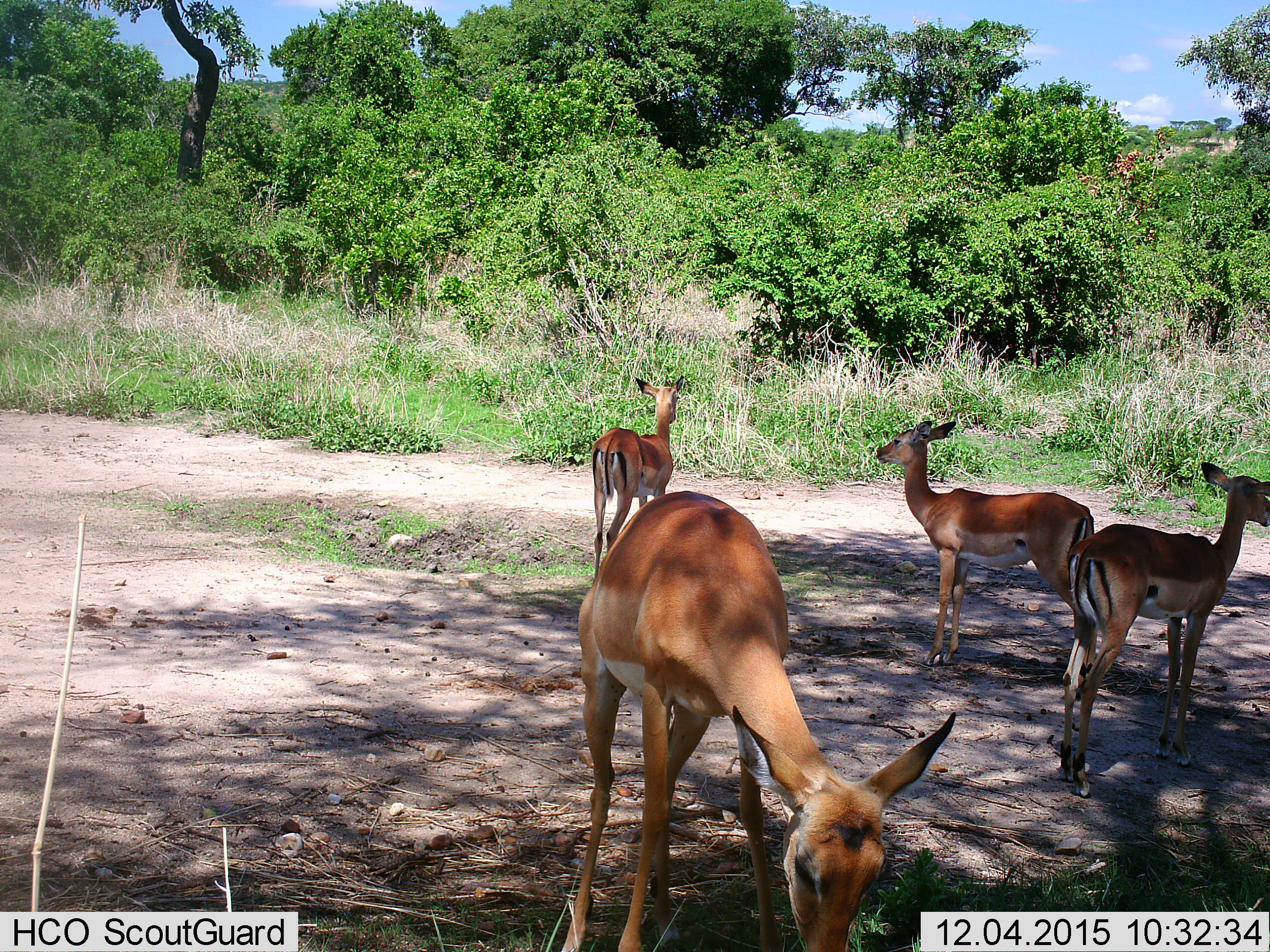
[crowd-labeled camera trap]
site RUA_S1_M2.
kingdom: Animalia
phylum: Chordata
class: Mammalia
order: Artiodactyla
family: Bovidae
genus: Aepyceros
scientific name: Aepyceros melampus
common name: impala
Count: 4.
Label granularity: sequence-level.